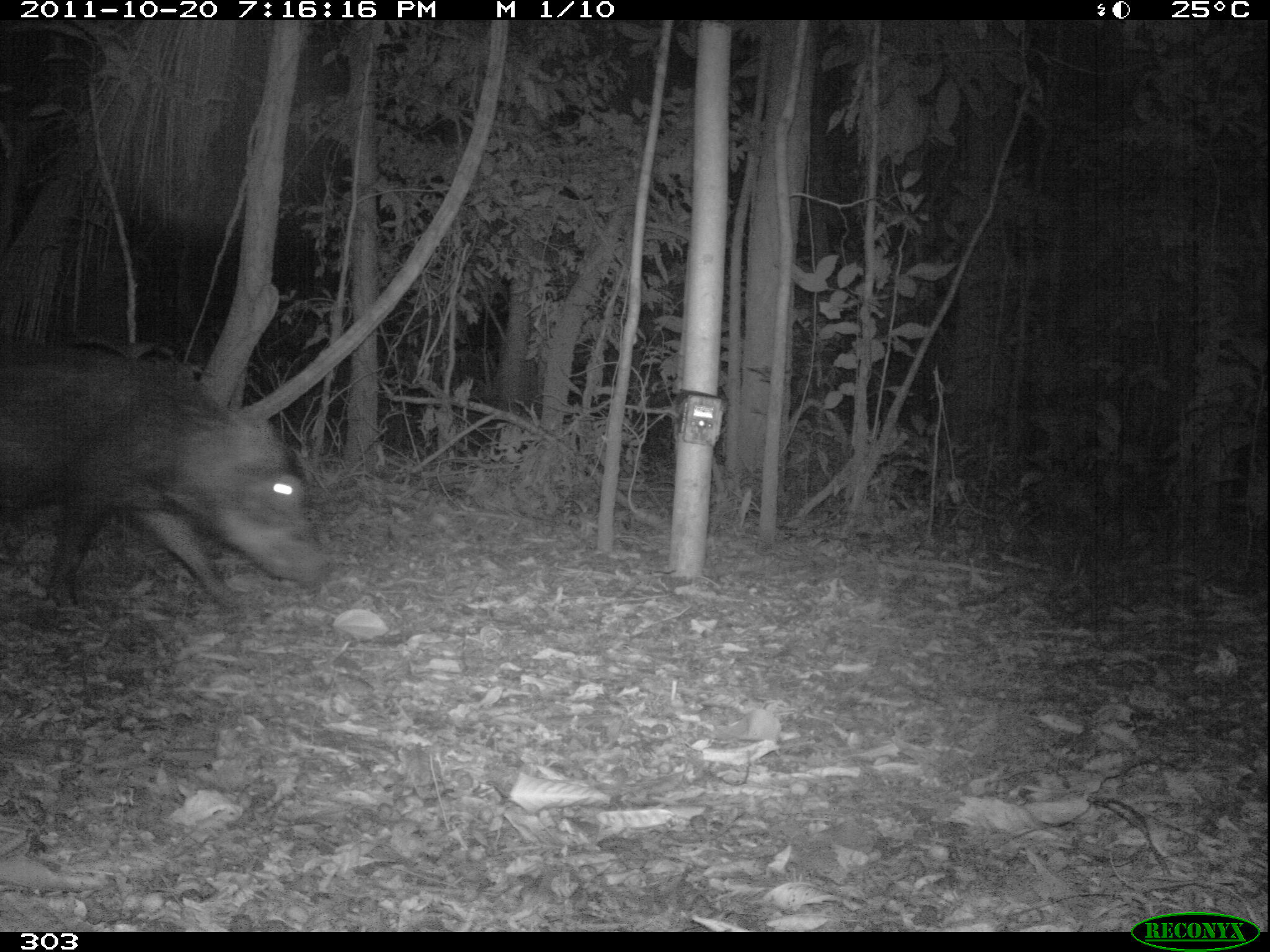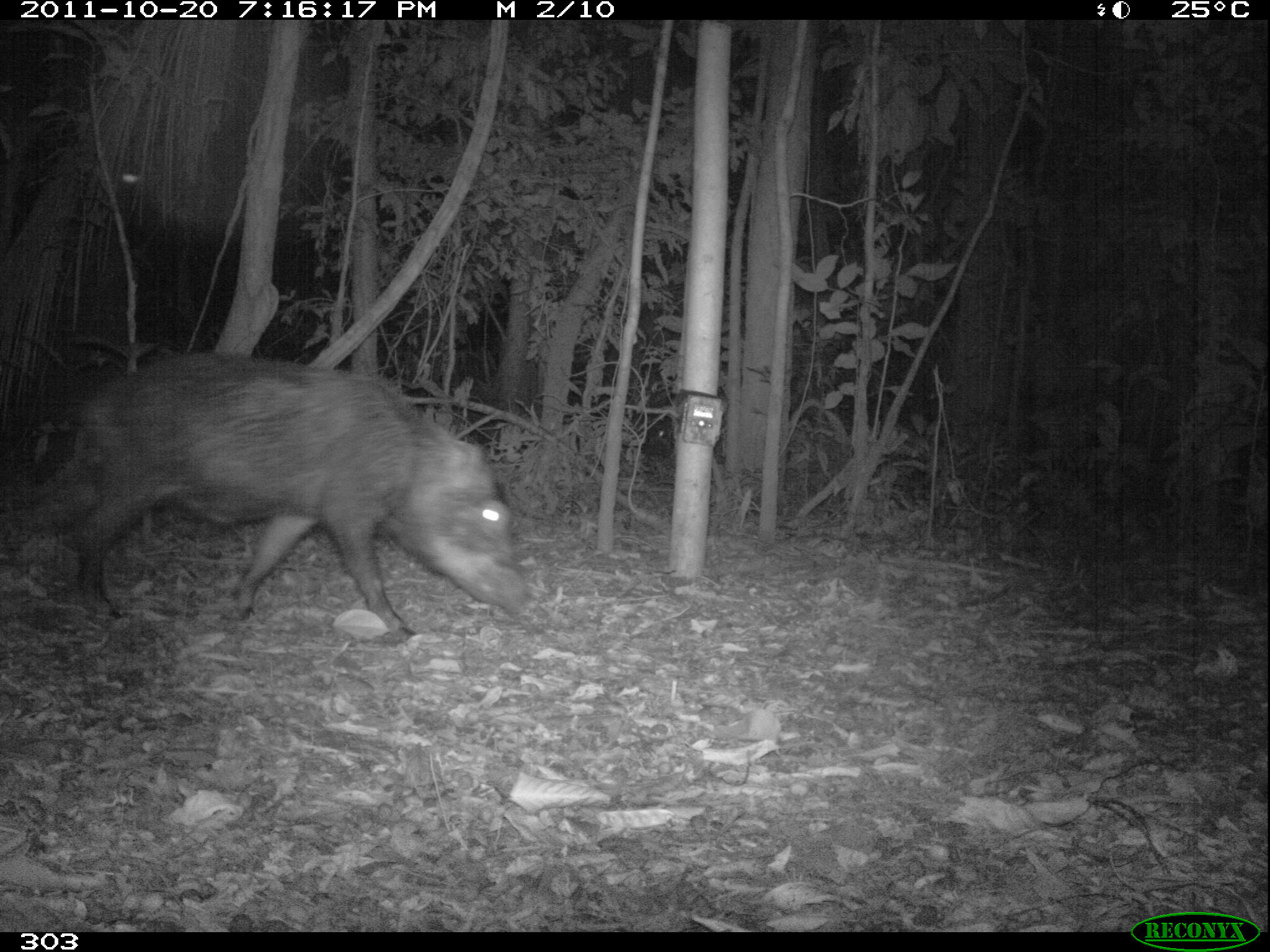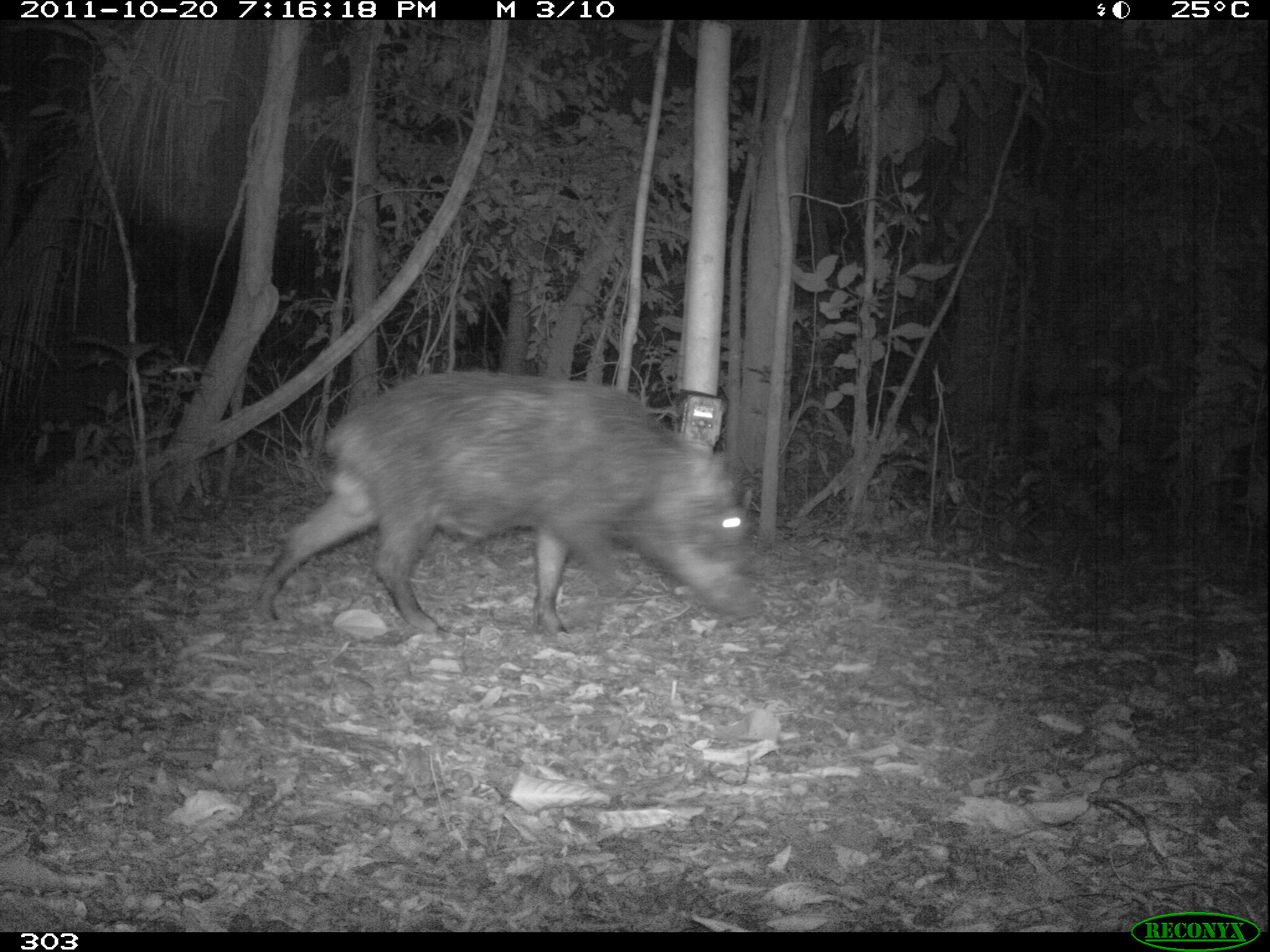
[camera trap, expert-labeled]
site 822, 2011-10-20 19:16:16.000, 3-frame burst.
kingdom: Animalia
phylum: Chordata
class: Mammalia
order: Artiodactyla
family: Tayassuidae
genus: Tayassu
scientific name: Tayassu pecari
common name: white-lipped peccary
Tayassu pecari (white-lipped peccary).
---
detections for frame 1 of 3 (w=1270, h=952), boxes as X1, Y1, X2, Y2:
tayassu pecari: 0, 336, 337, 612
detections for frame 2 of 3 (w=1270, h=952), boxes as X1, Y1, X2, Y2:
tayassu pecari: 0, 351, 530, 635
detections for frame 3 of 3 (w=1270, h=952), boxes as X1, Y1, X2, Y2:
tayassu pecari: 250, 371, 760, 635